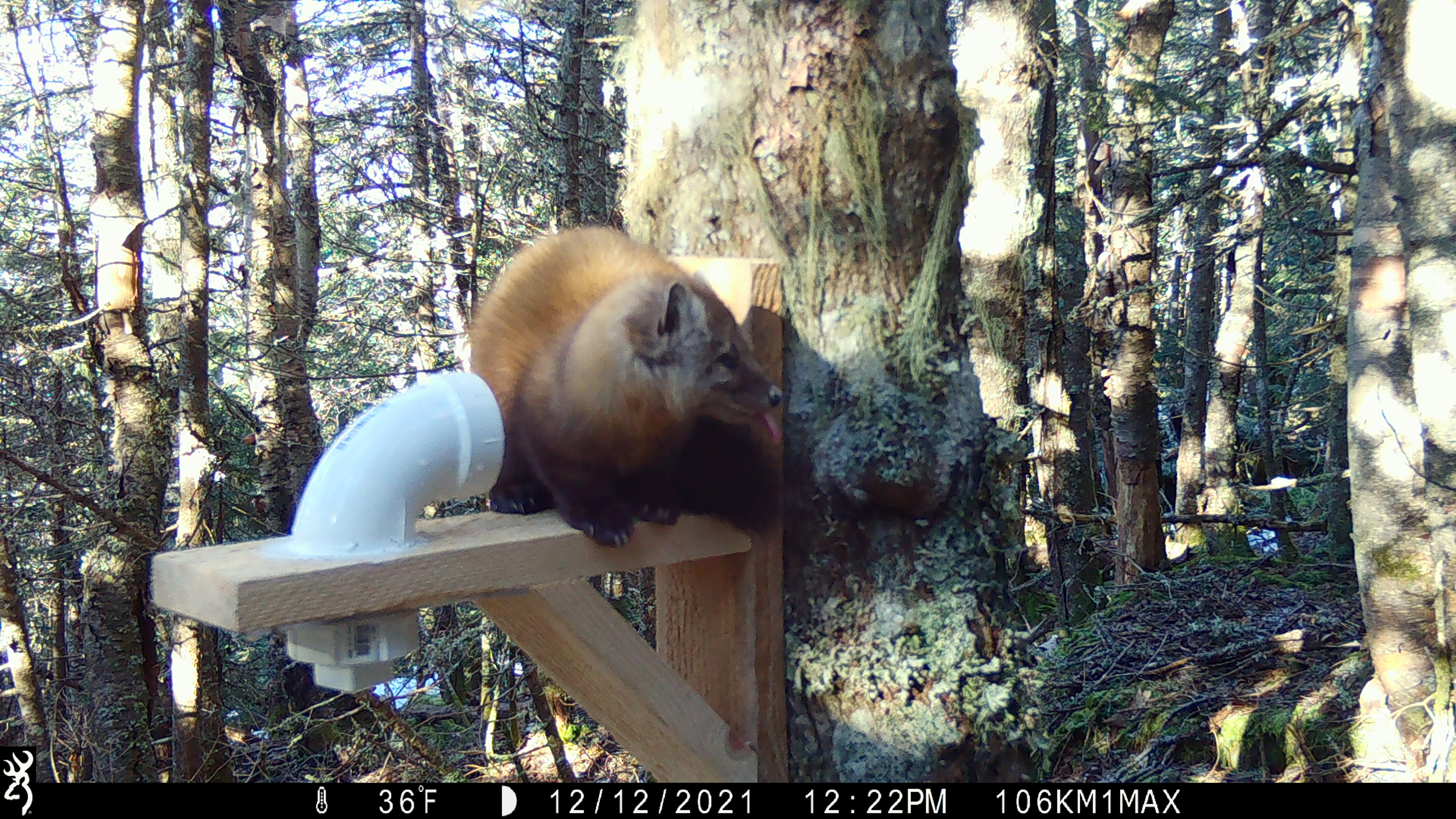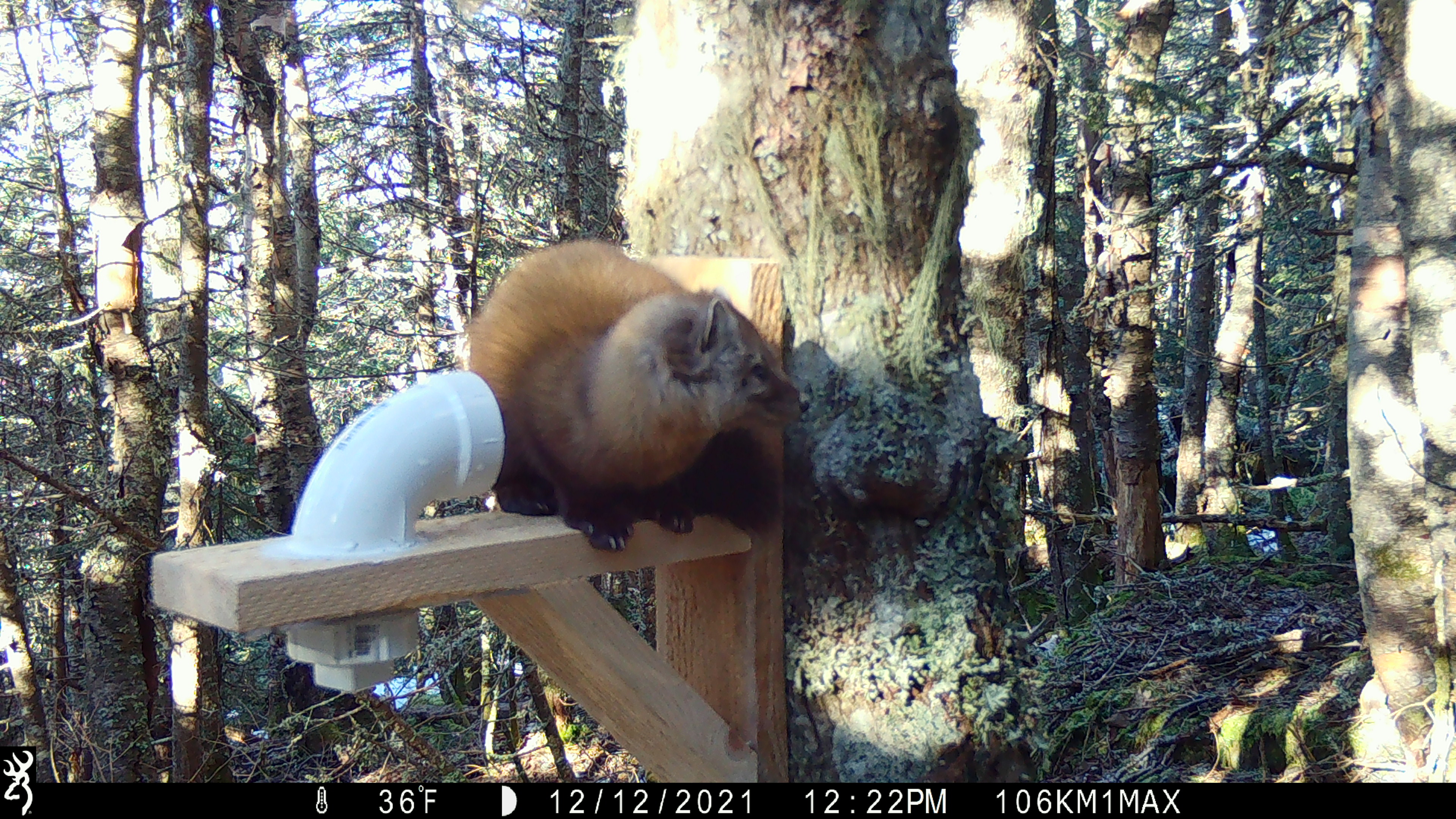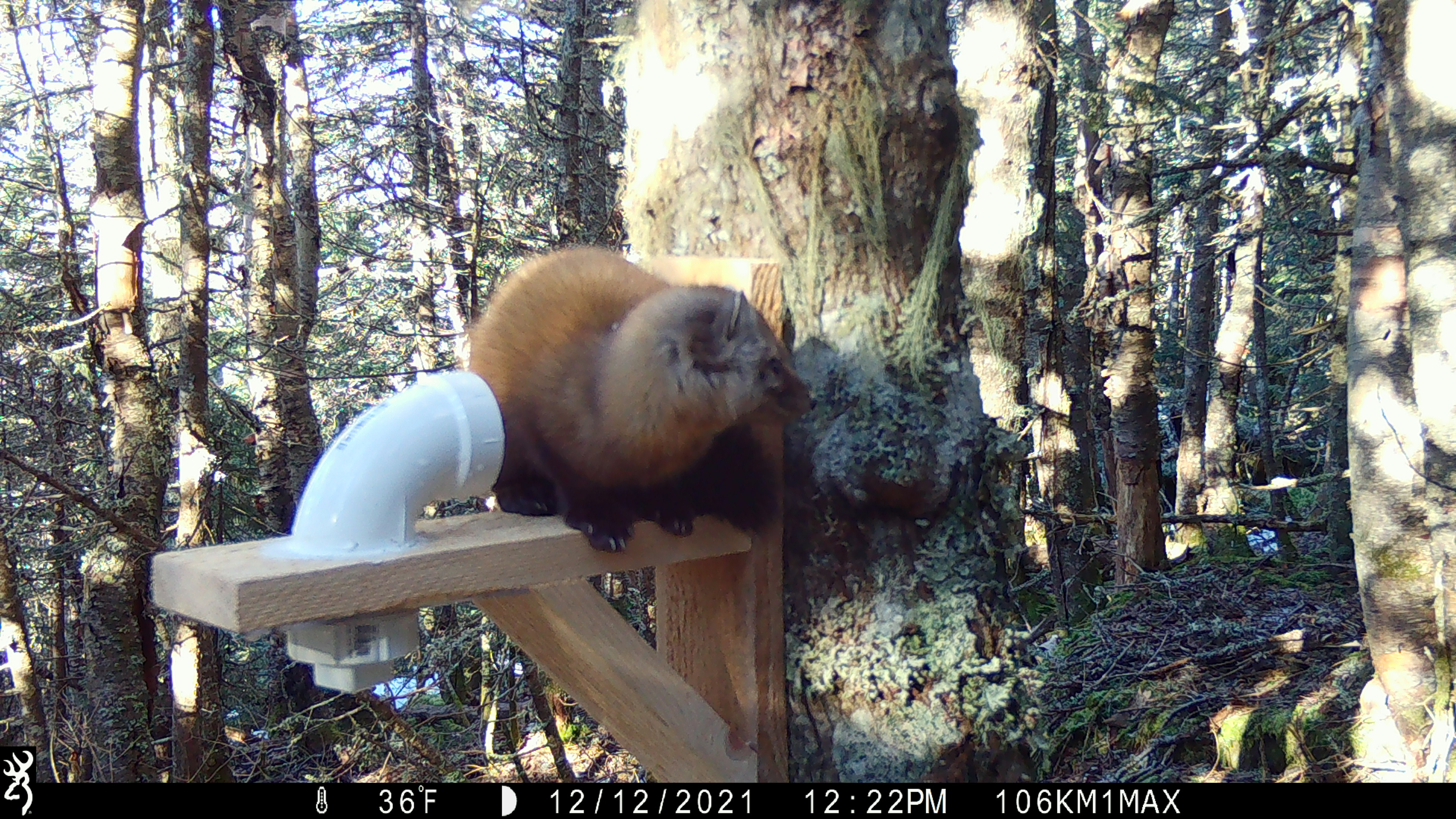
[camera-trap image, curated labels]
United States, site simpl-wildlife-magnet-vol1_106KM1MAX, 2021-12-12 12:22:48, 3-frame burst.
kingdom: Animalia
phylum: Chordata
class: Mammalia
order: Carnivora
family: Mustelidae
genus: Martes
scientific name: Martes americana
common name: american marten